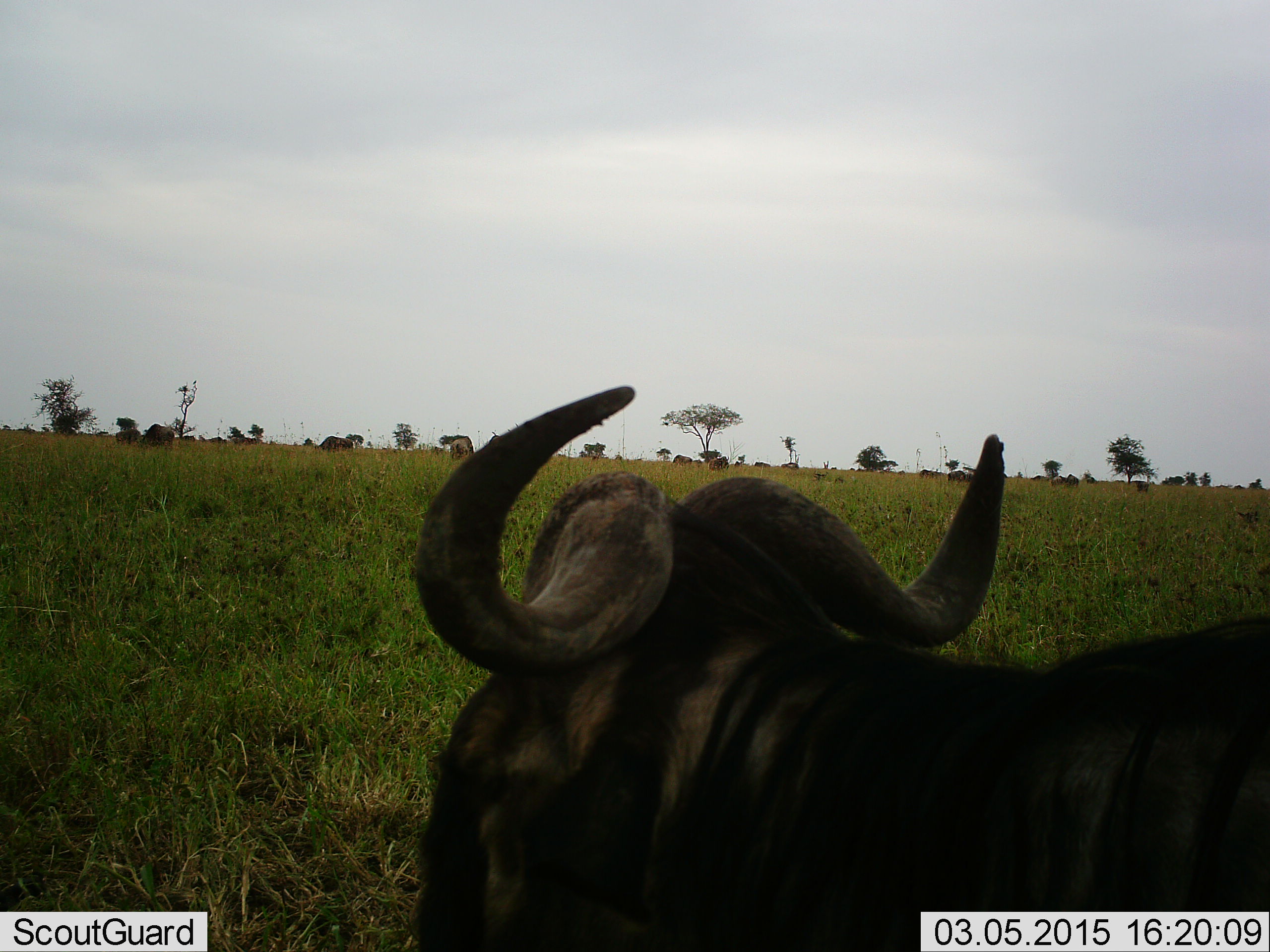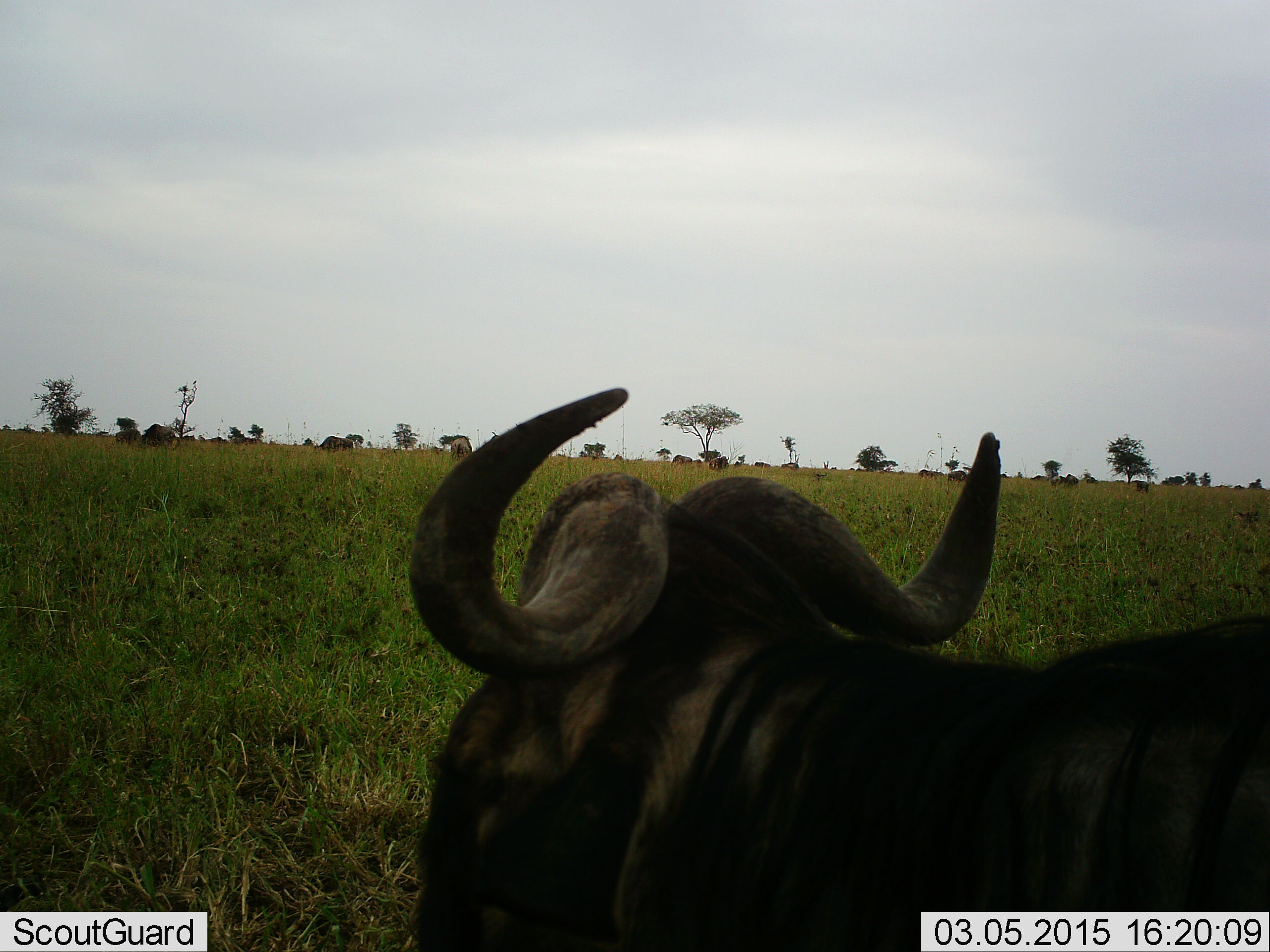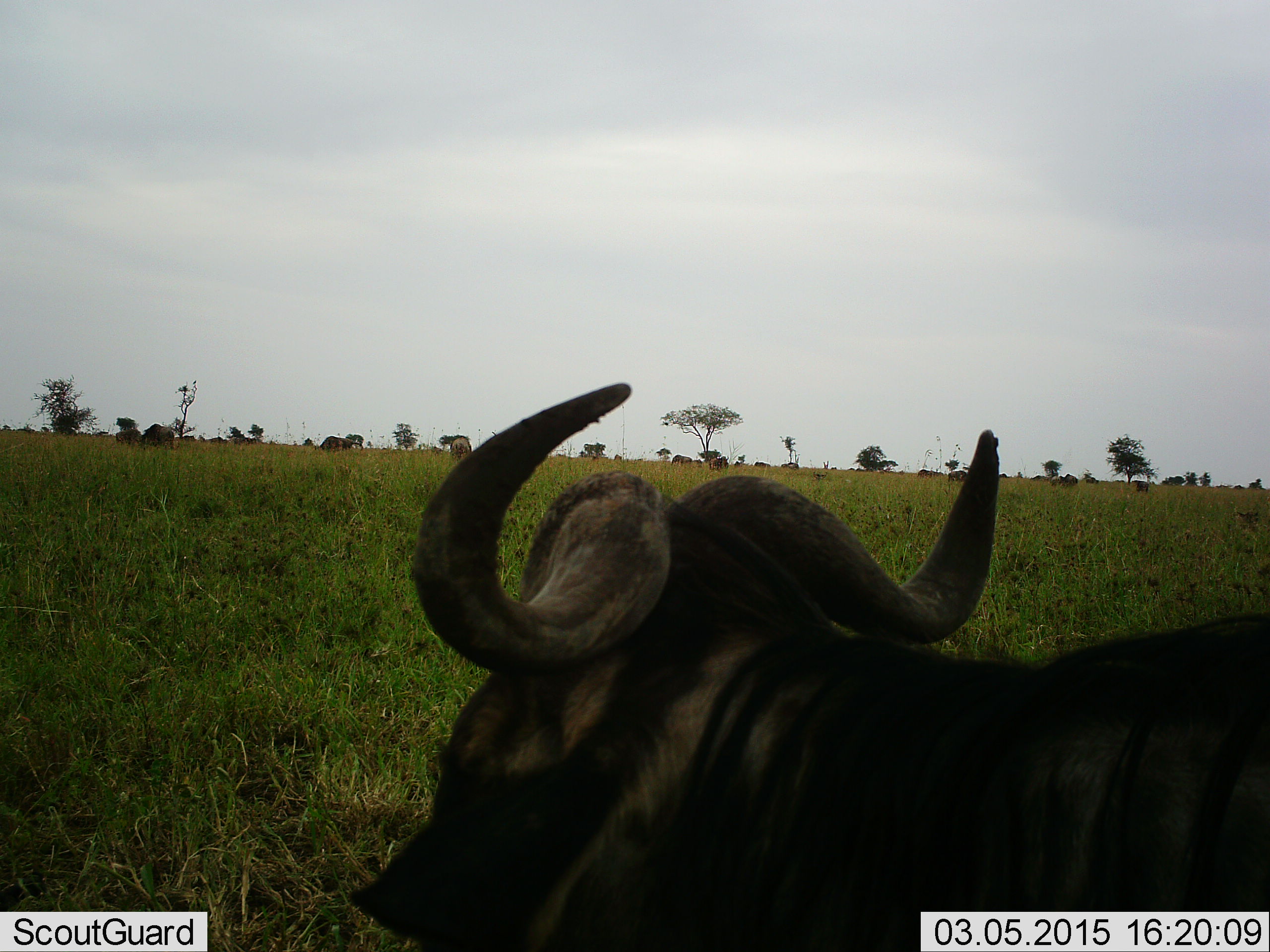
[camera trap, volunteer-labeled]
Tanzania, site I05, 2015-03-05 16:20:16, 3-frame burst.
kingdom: Animalia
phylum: Chordata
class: Mammalia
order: Artiodactyla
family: Bovidae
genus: Connochaetes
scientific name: Connochaetes taurinus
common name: blue wildebeest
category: wildebeest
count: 11-50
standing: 70%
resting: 60%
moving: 10%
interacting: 0%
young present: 0%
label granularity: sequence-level